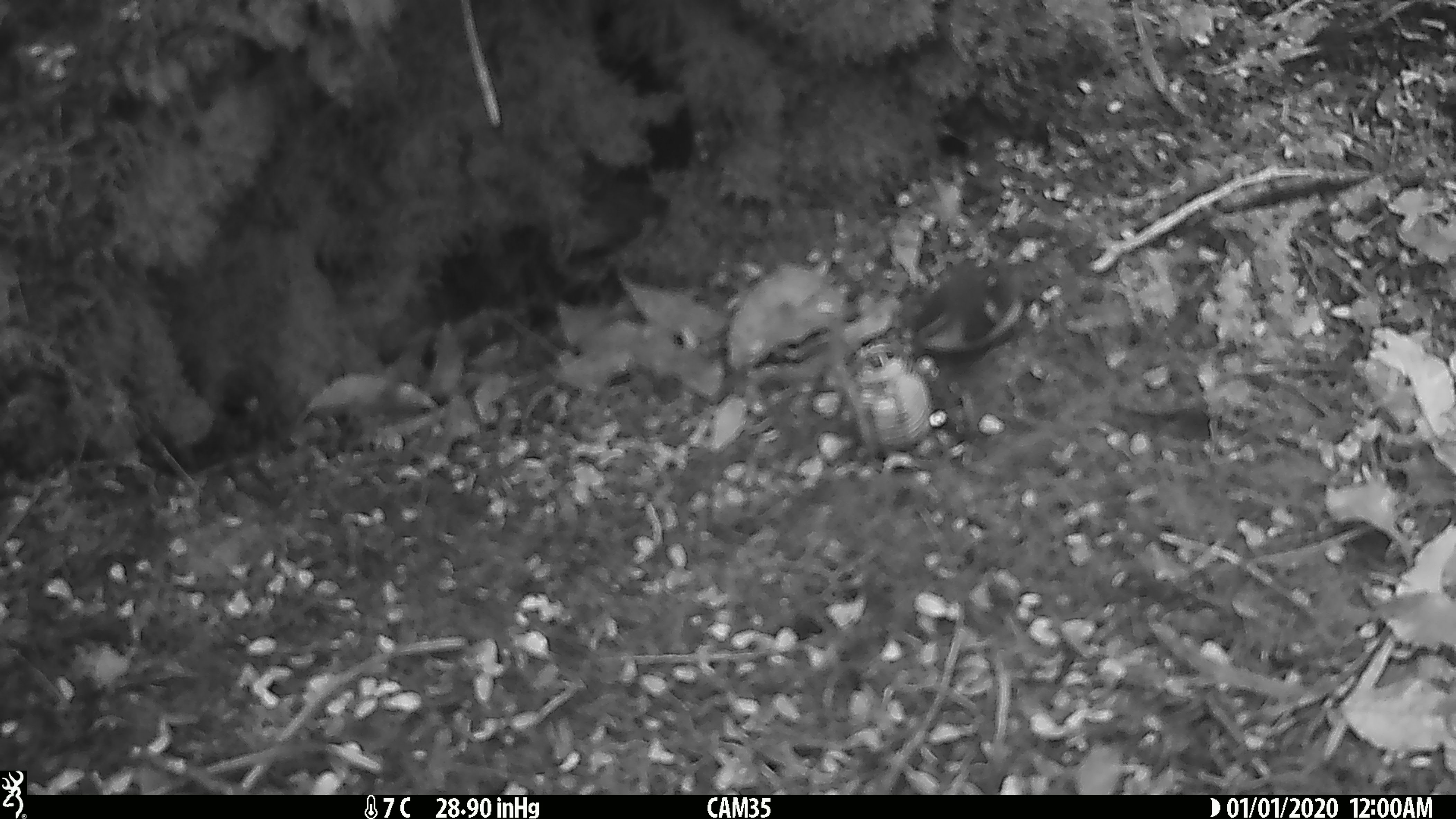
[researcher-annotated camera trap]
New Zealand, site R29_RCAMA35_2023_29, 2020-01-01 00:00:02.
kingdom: Animalia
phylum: Chordata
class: Aves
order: Passeriformes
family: Acanthisittidae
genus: Acanthisitta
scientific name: Acanthisitta chloris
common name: rifleman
Rifleman (Acanthisitta chloris).